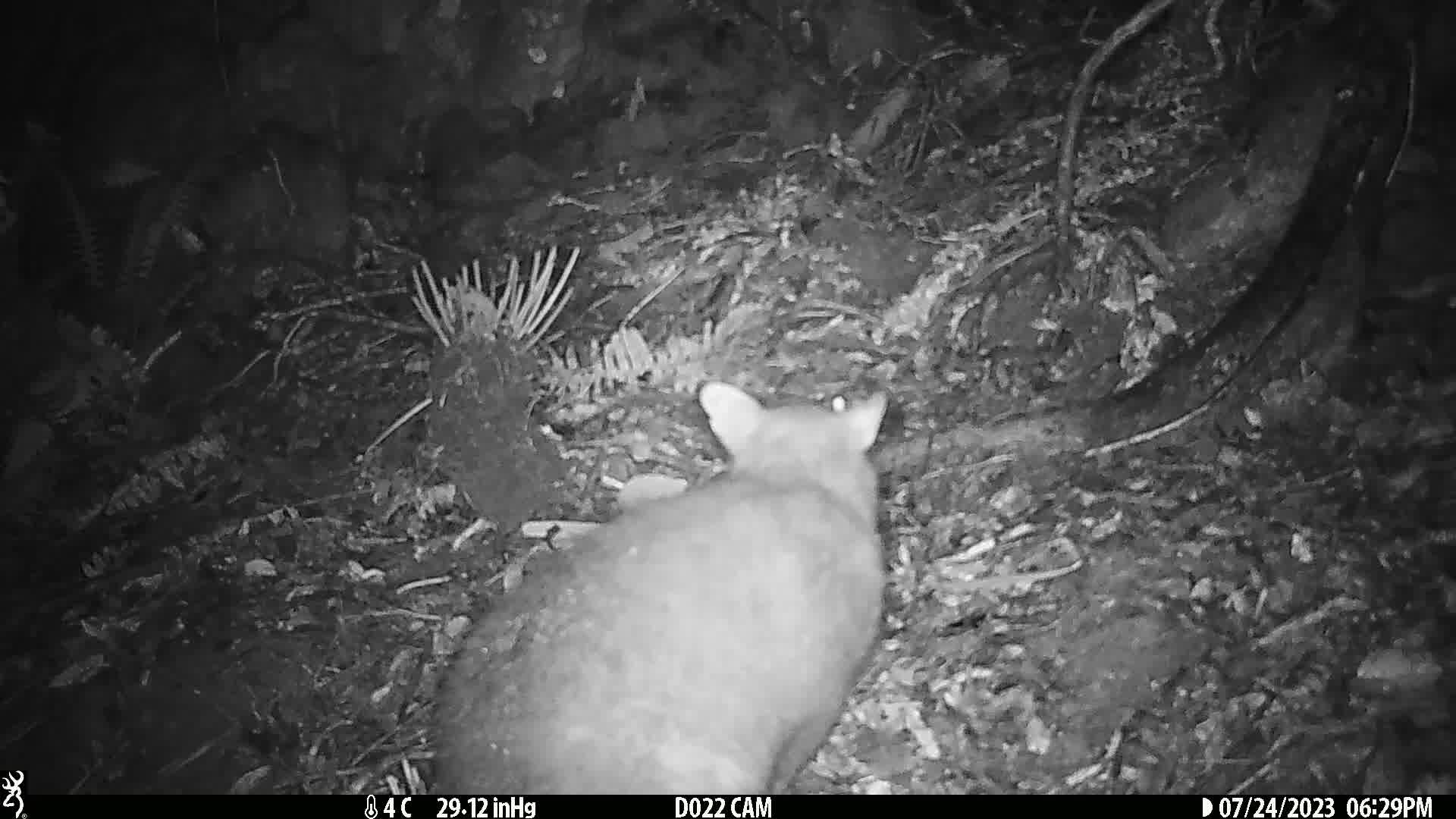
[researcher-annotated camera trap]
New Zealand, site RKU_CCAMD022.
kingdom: Animalia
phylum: Chordata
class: Mammalia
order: Diprotodontia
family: Phalangeridae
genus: Trichosurus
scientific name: Trichosurus vulpecula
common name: common brushtail possum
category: possum